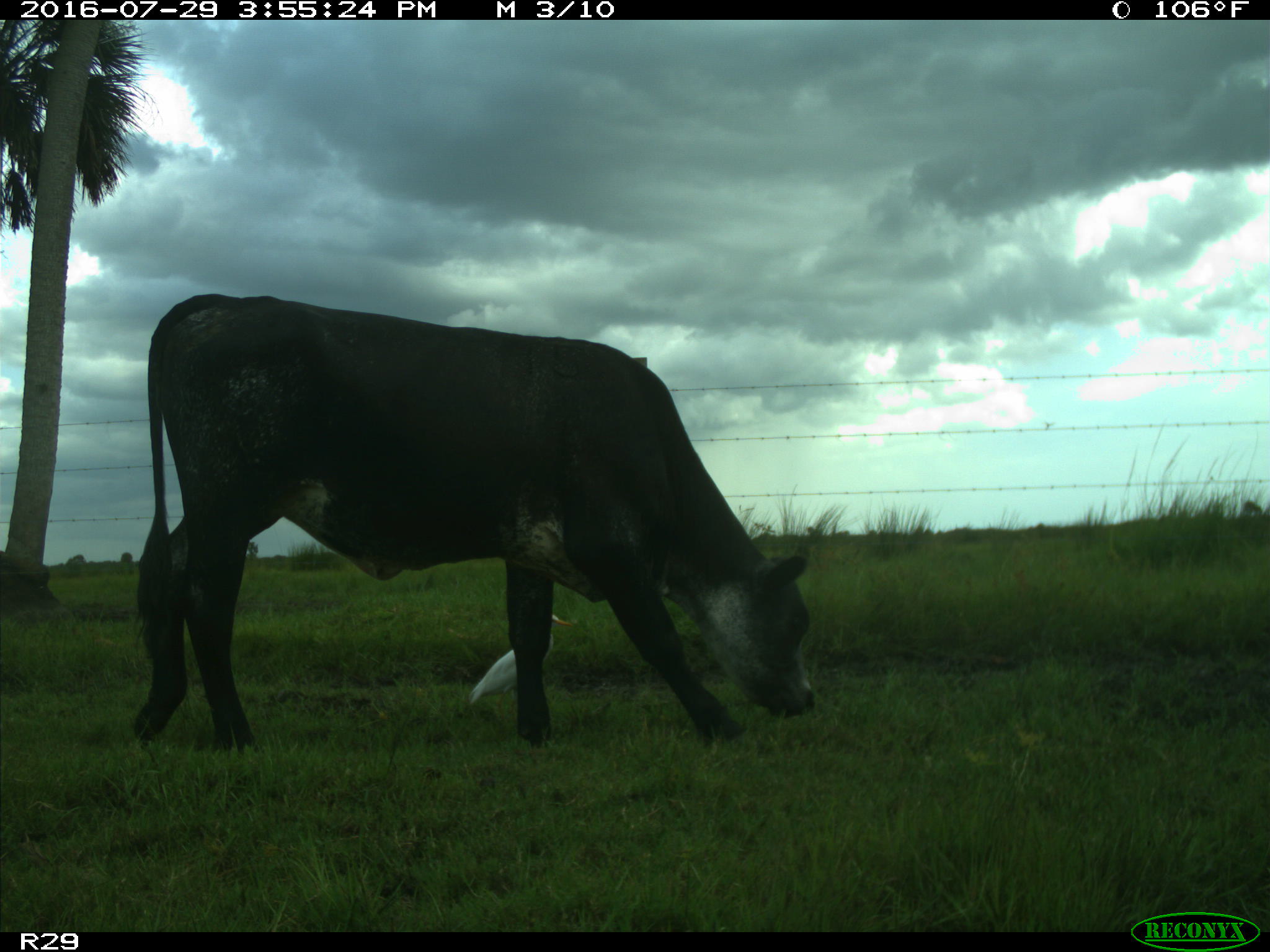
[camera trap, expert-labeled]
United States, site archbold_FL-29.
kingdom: Animalia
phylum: Chordata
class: Mammalia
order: Artiodactyla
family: Bovidae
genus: Bos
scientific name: Bos taurus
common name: domestic cow